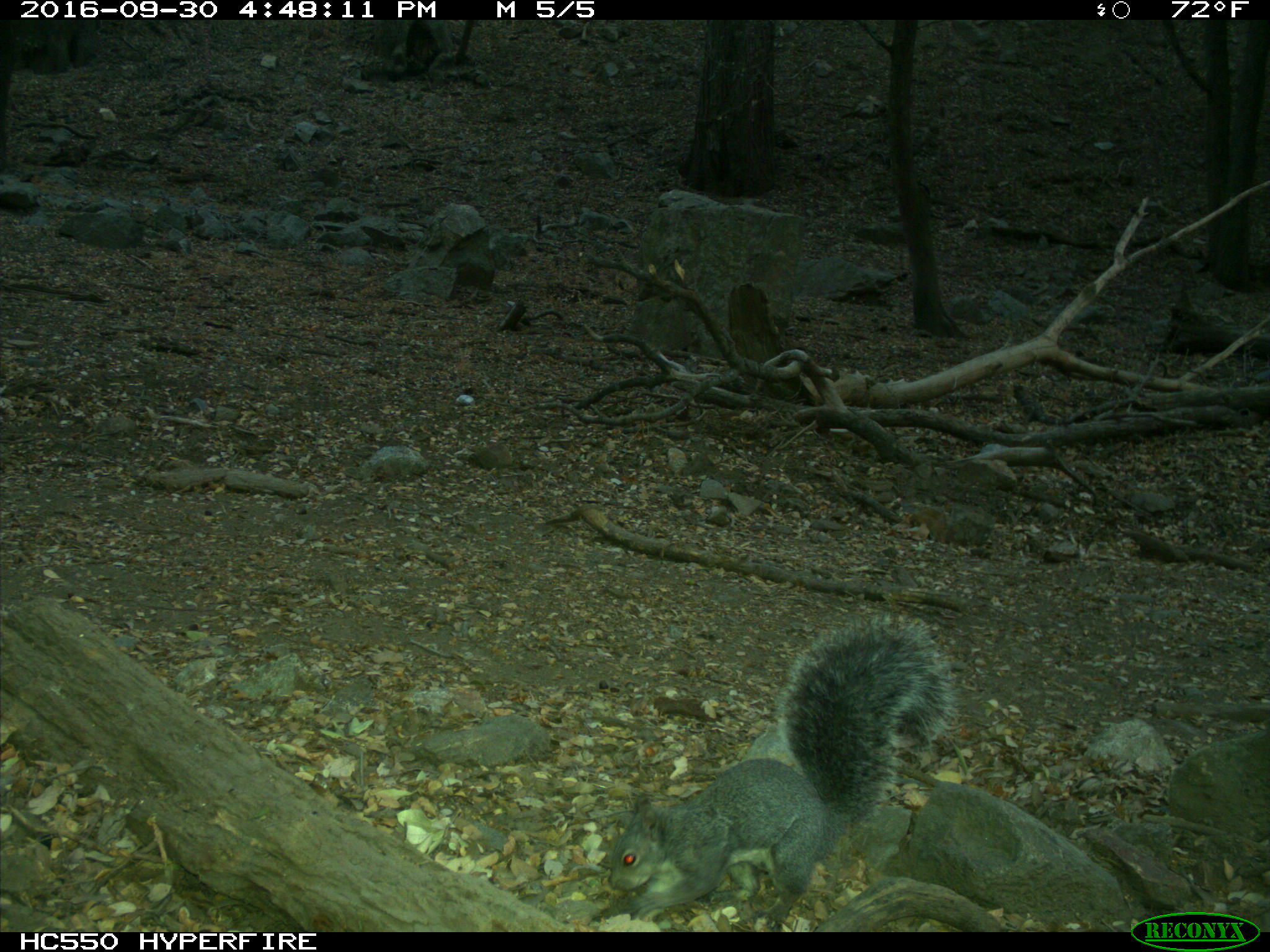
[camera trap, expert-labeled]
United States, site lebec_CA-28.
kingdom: Animalia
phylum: Chordata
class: Mammalia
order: Rodentia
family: Sciuridae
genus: Sciurus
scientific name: Sciurus carolinensis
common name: eastern gray squirrel